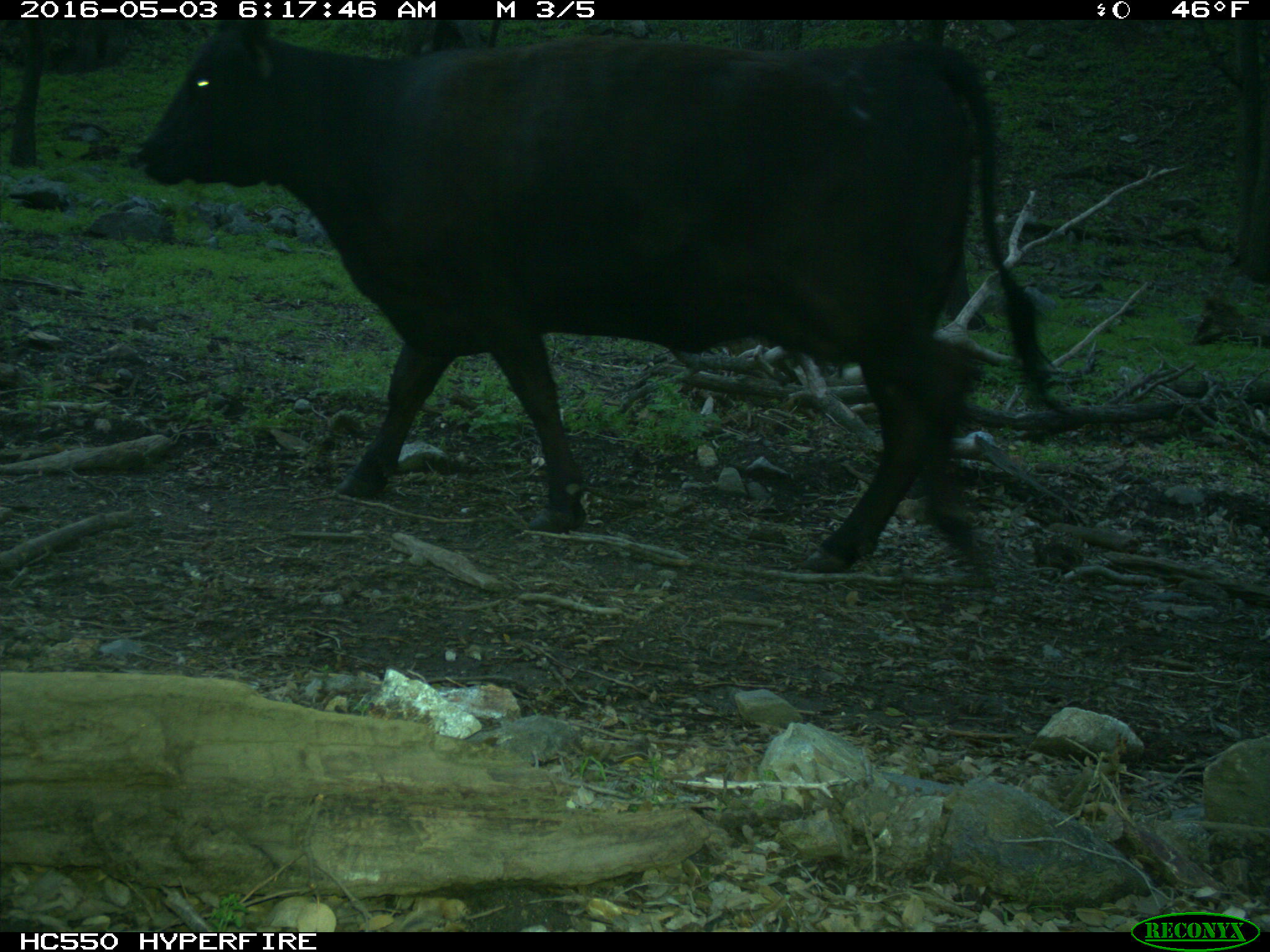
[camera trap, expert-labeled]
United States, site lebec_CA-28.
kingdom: Animalia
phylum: Chordata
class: Mammalia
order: Artiodactyla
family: Bovidae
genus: Bos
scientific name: Bos taurus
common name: domestic cow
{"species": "Bos taurus (domestic cow)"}